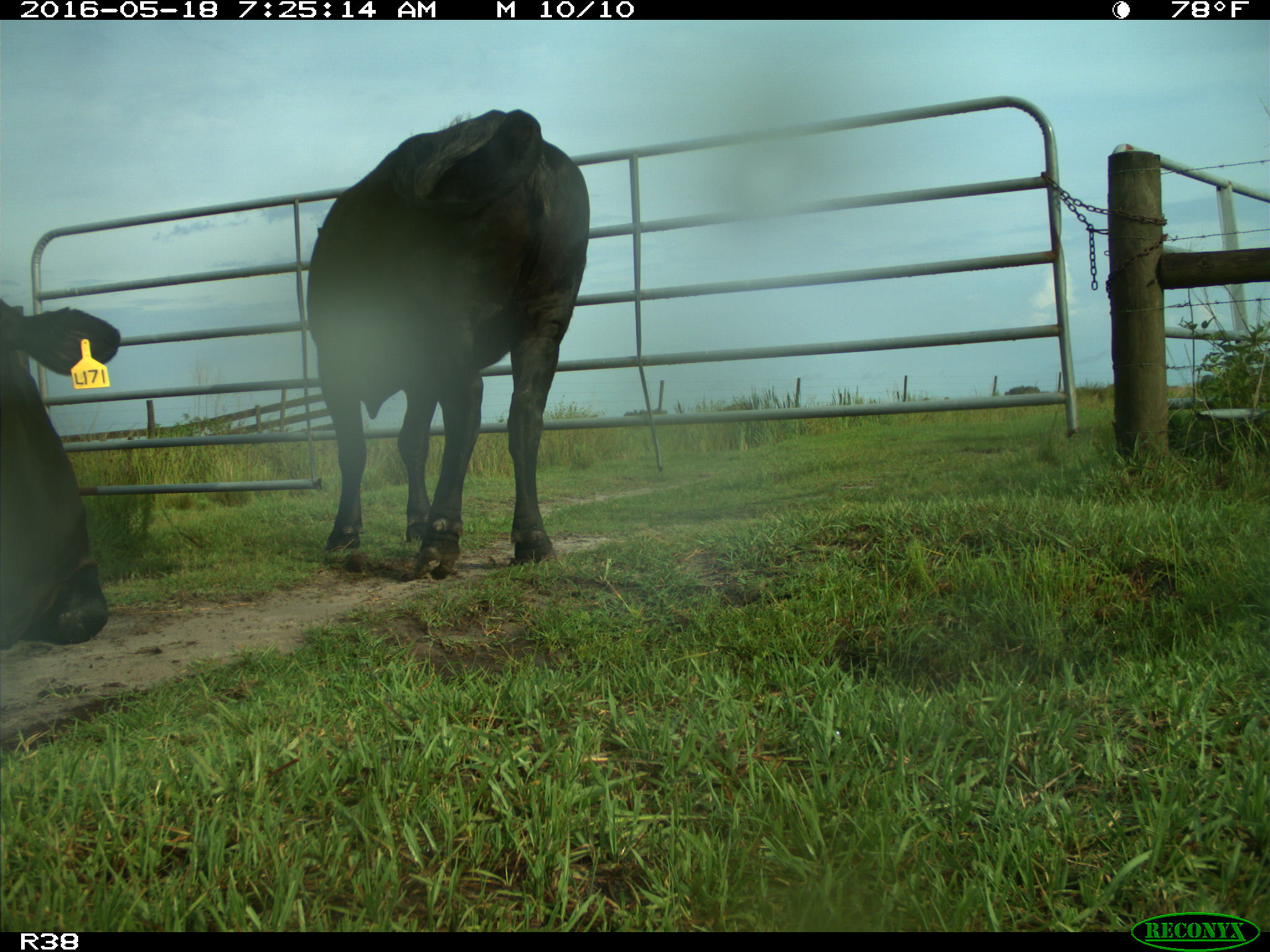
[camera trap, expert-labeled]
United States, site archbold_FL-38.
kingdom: Animalia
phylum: Chordata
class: Mammalia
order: Artiodactyla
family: Bovidae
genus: Bos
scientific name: Bos taurus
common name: domestic cow